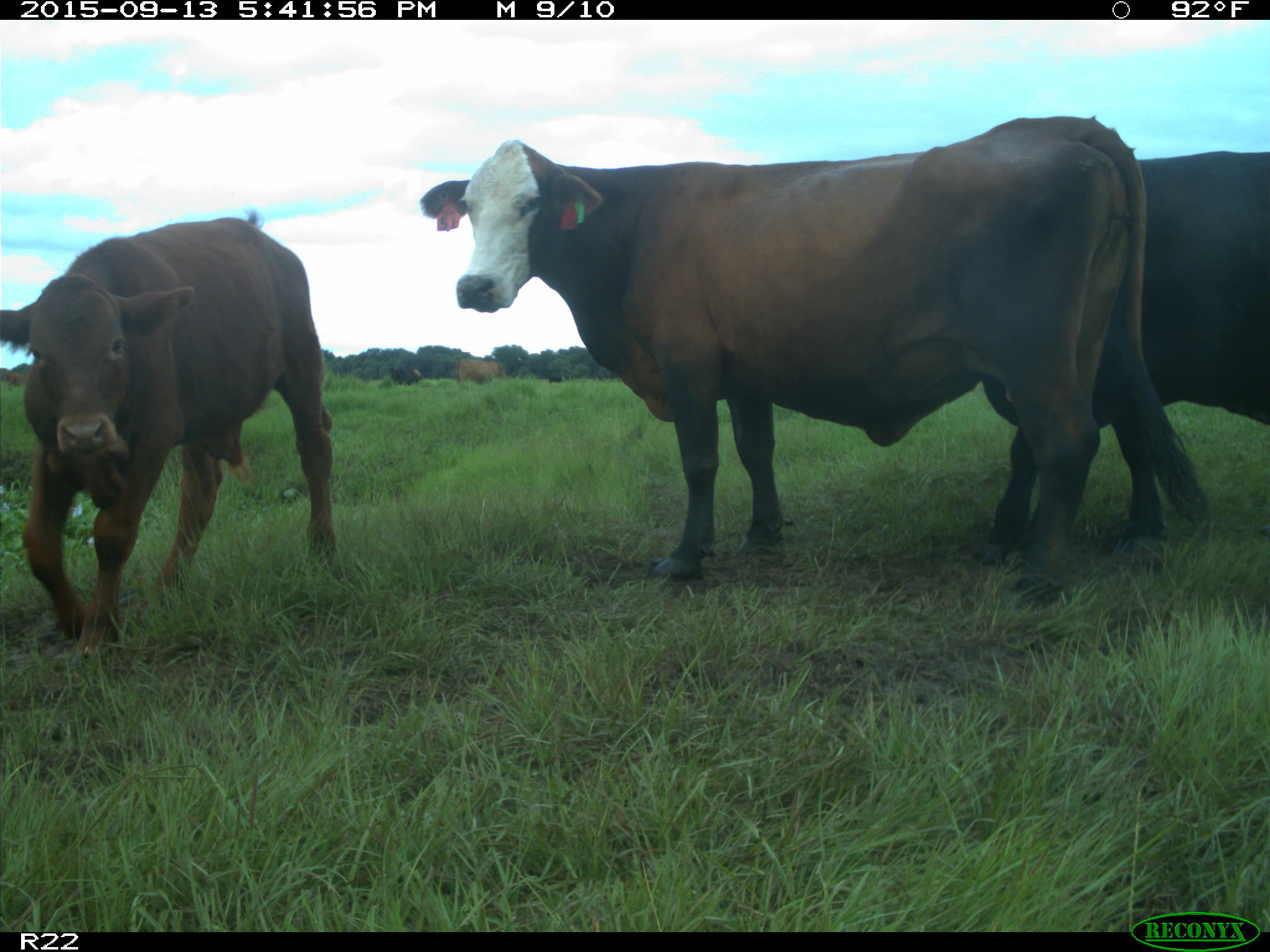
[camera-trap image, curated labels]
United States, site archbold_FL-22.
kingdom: Animalia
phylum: Chordata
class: Mammalia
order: Artiodactyla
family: Bovidae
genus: Bos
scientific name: Bos taurus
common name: domestic cow